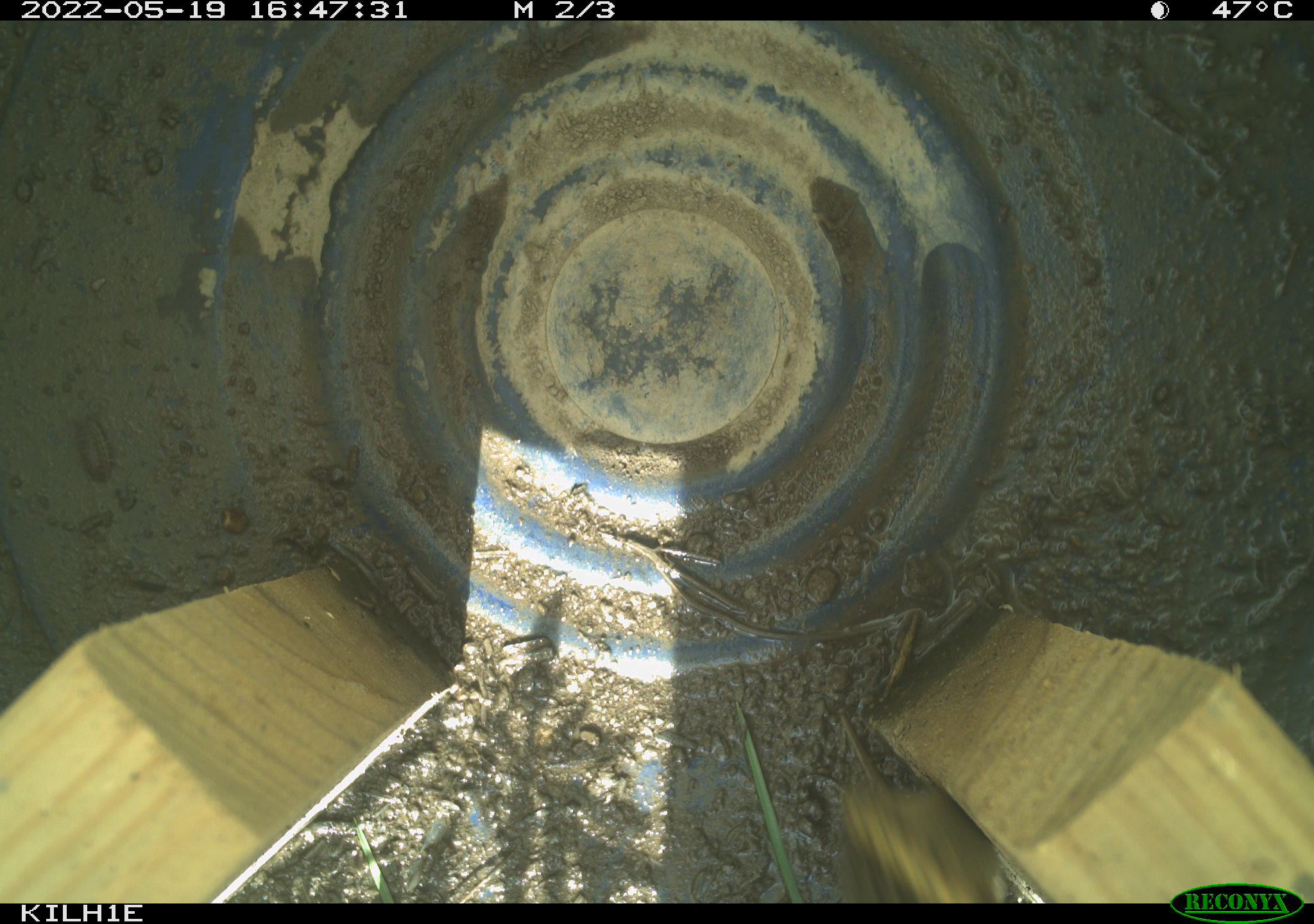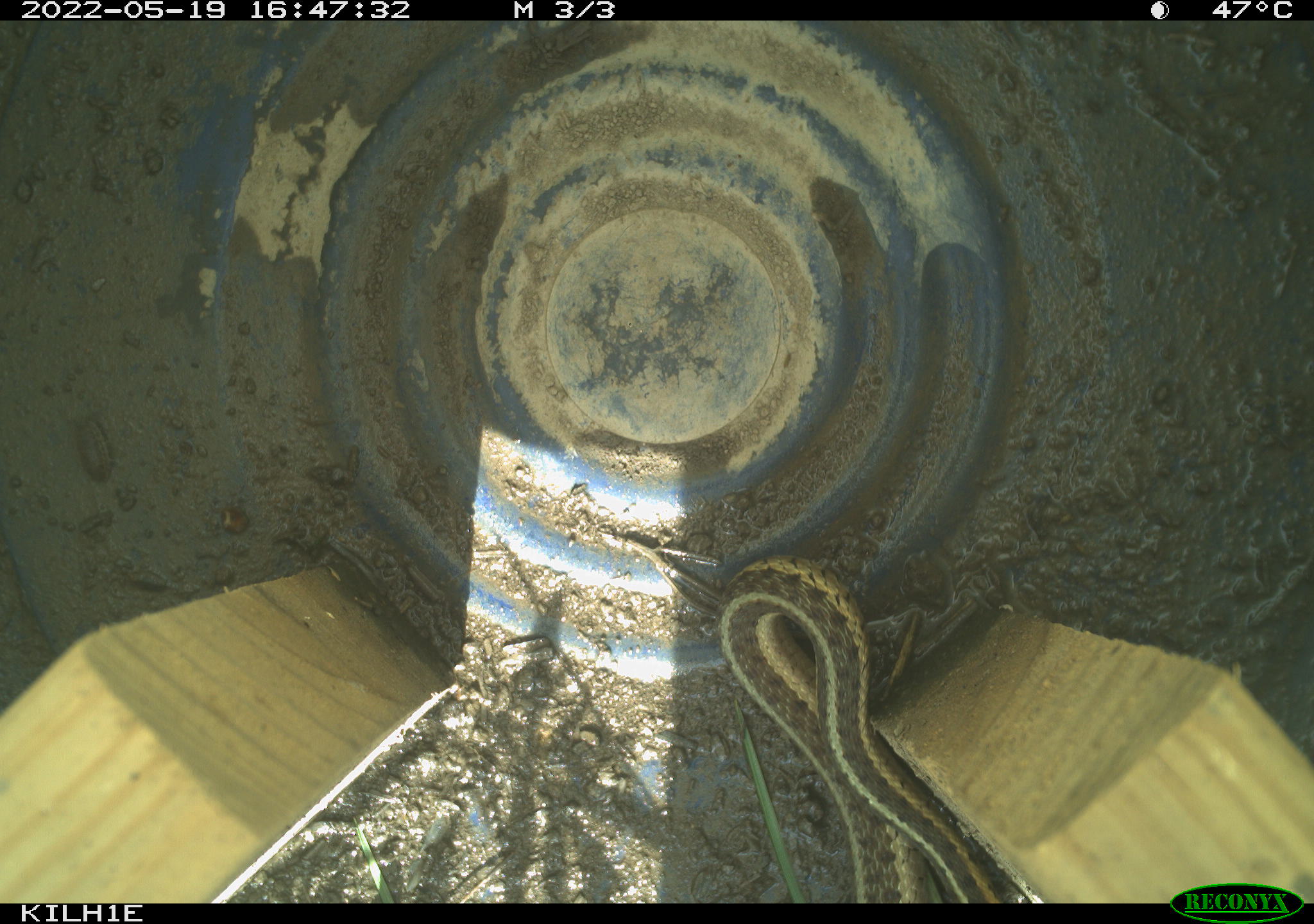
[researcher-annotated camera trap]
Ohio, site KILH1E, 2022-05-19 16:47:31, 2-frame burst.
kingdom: Animalia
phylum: Chordata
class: Reptilia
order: Squamata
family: Colubridae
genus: Thamnophis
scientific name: Thamnophis sirtalis sirtalis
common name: eastern gartersnake